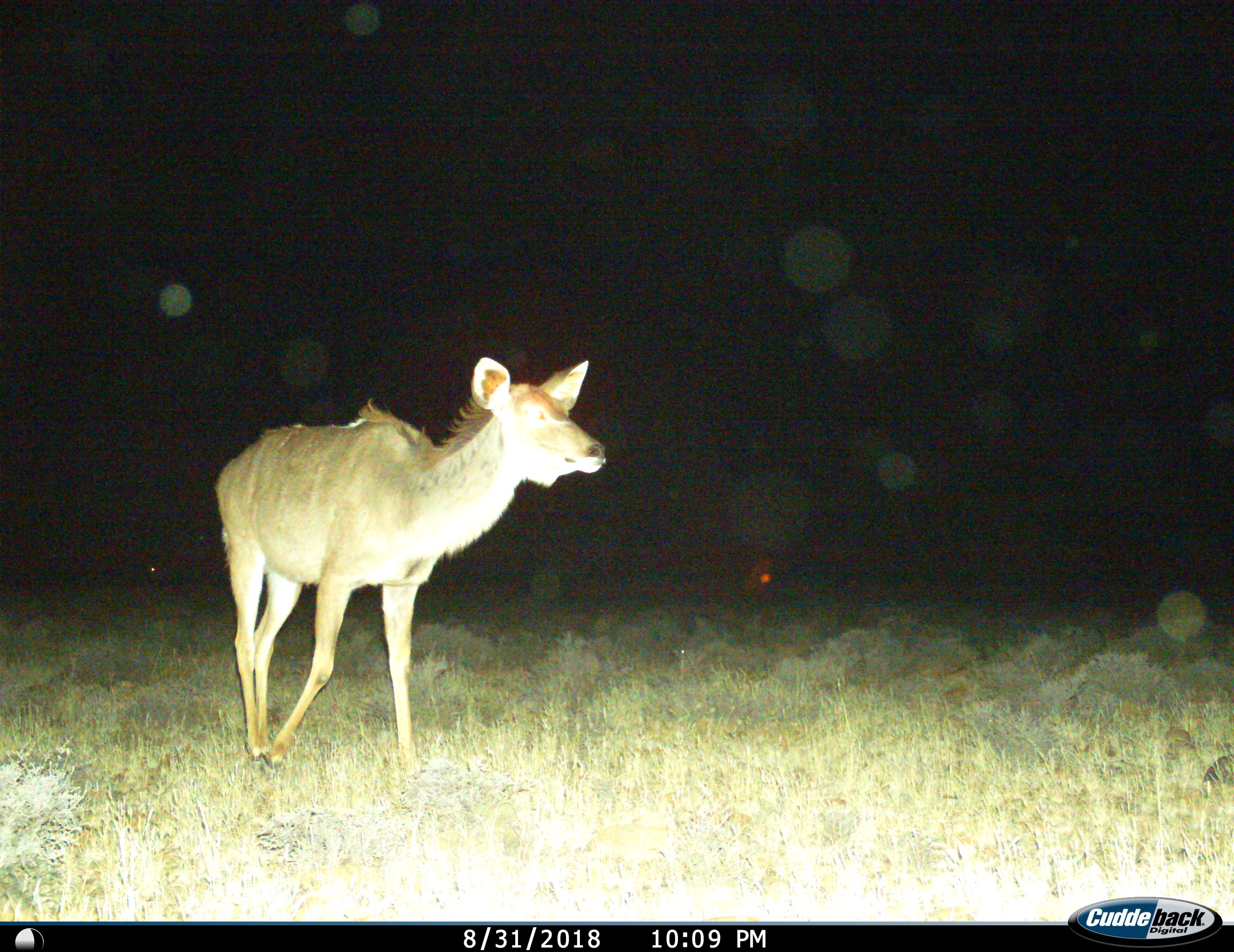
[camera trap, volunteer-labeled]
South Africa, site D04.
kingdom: Animalia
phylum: Chordata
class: Mammalia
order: Artiodactyla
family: Bovidae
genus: Tragelaphus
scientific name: Tragelaphus strepsiceros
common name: greater kudu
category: kudu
Kudu (greater kudu) (Tragelaphus strepsiceros), count 1. Behavior (volunteer vote fractions): standing 30%, resting 0%, moving 70%, interacting 0%. Young present (vote fraction): 0%. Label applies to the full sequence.